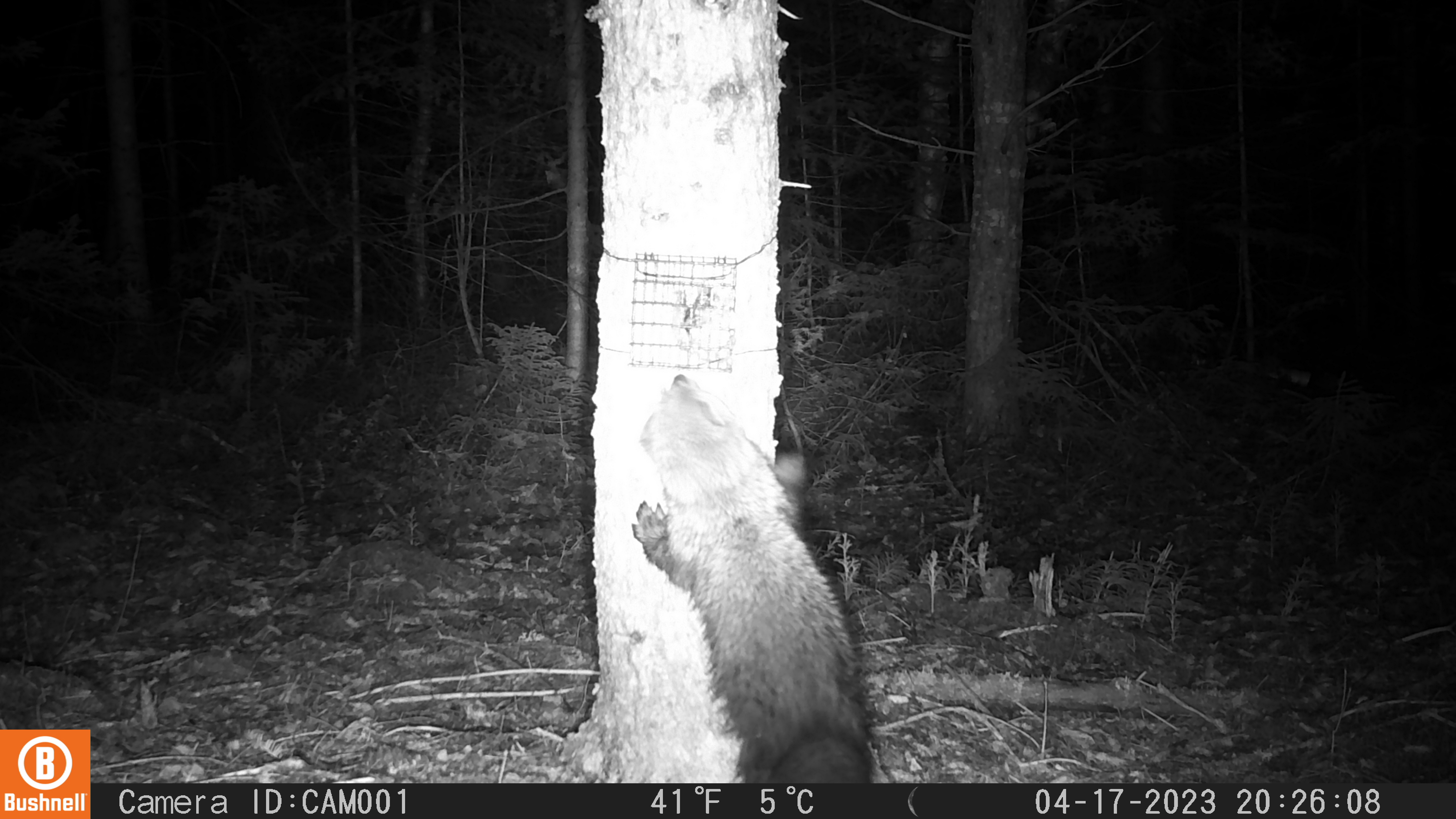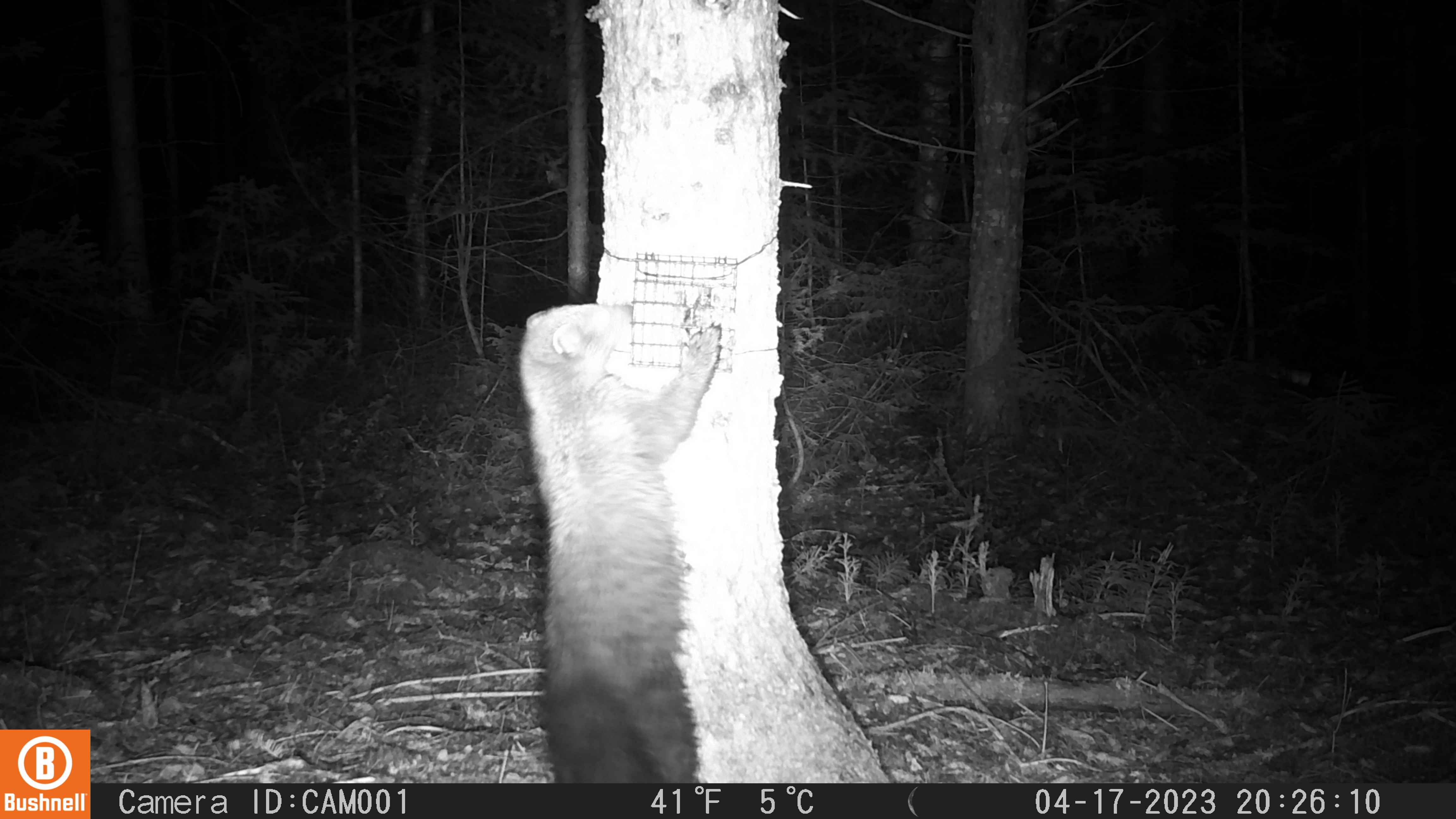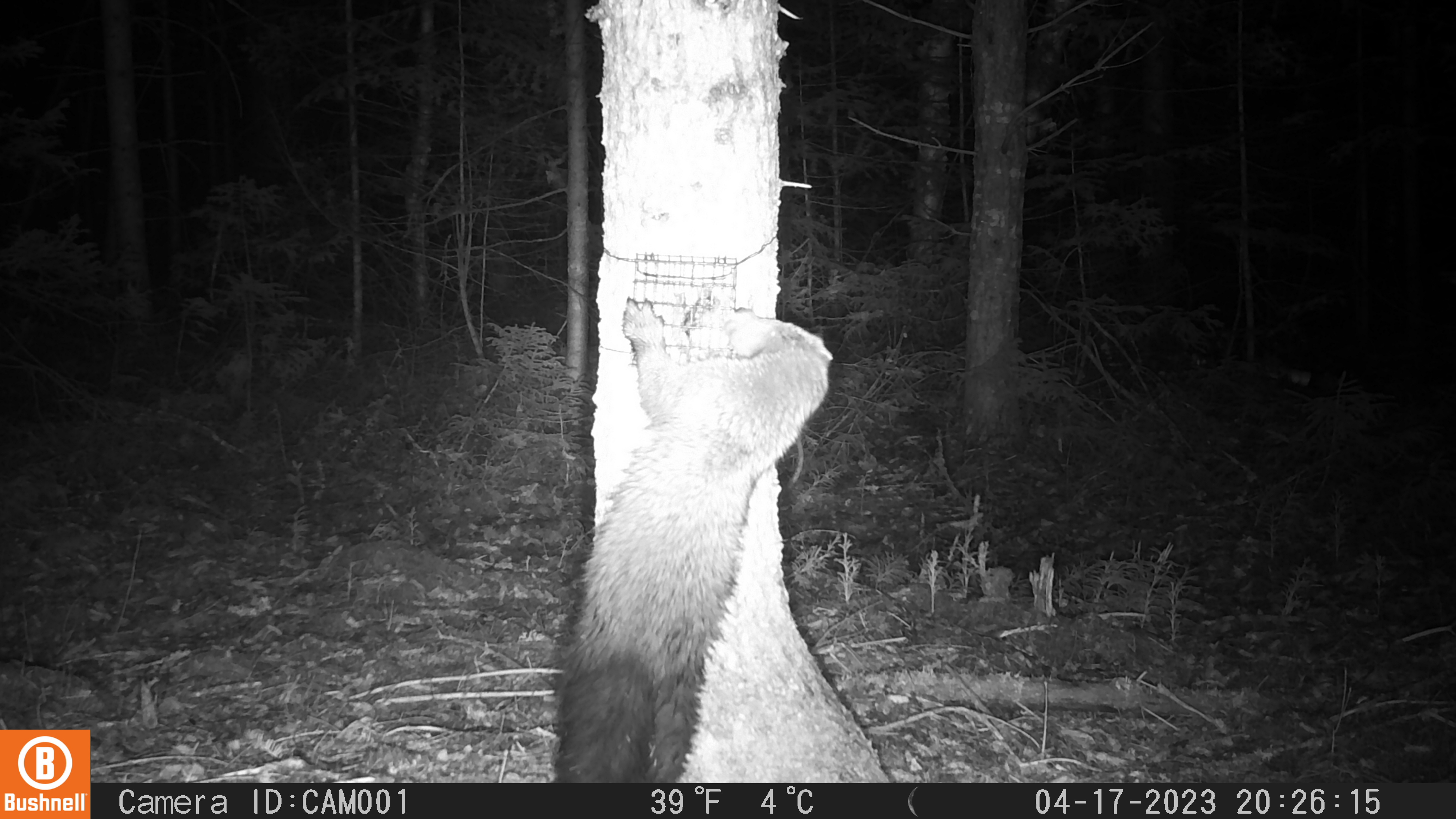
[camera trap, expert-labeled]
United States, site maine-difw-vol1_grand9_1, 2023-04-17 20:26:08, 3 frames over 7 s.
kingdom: Animalia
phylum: Chordata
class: Mammalia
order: Carnivora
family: Mustelidae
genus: Pekania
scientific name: Pekania pennanti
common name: fisher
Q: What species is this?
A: Fisher (Pekania pennanti).